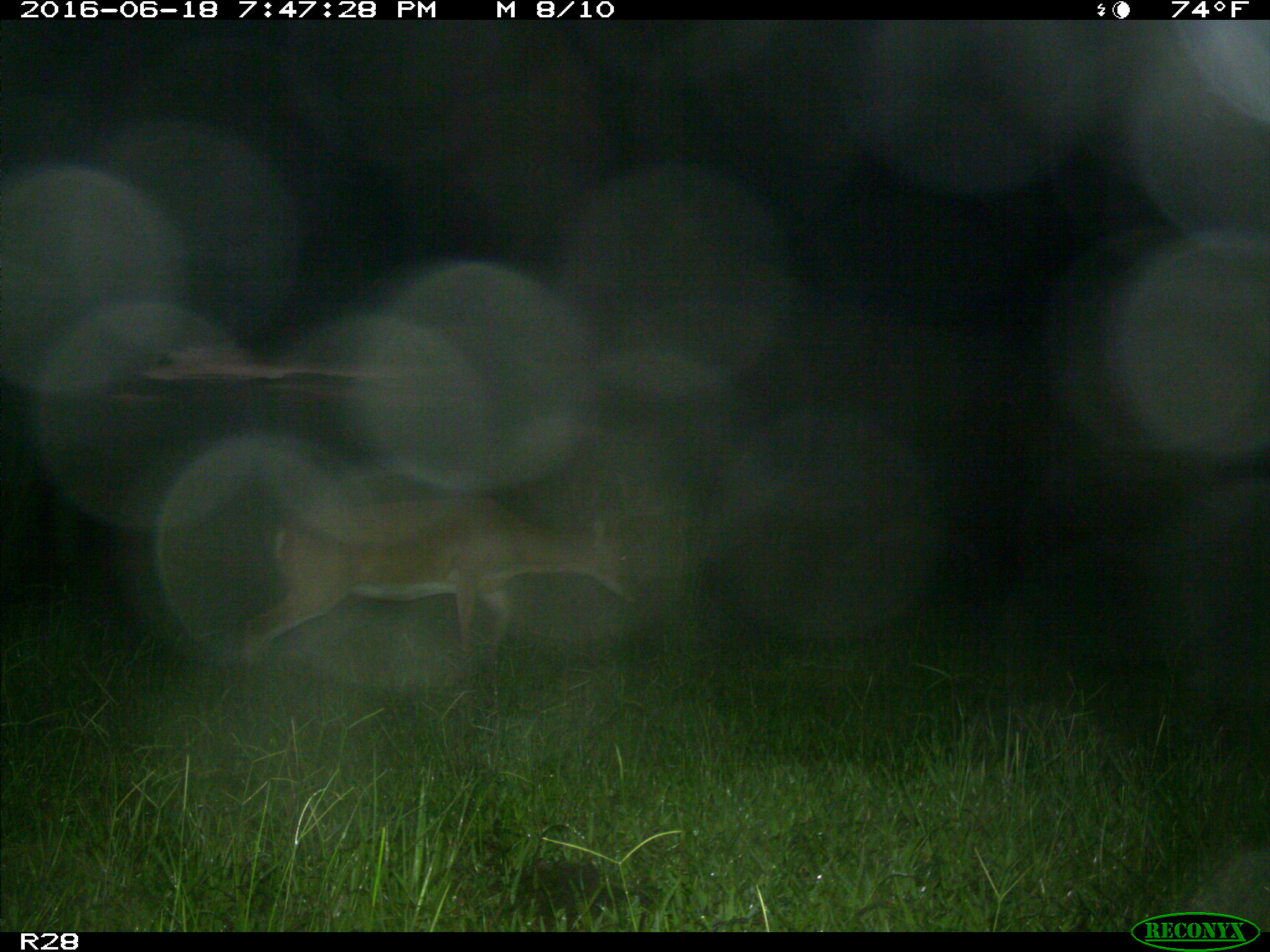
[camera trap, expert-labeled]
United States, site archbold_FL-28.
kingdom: Animalia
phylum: Chordata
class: Mammalia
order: Artiodactyla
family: Cervidae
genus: Odocoileus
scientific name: Odocoileus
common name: deer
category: unidentified deer